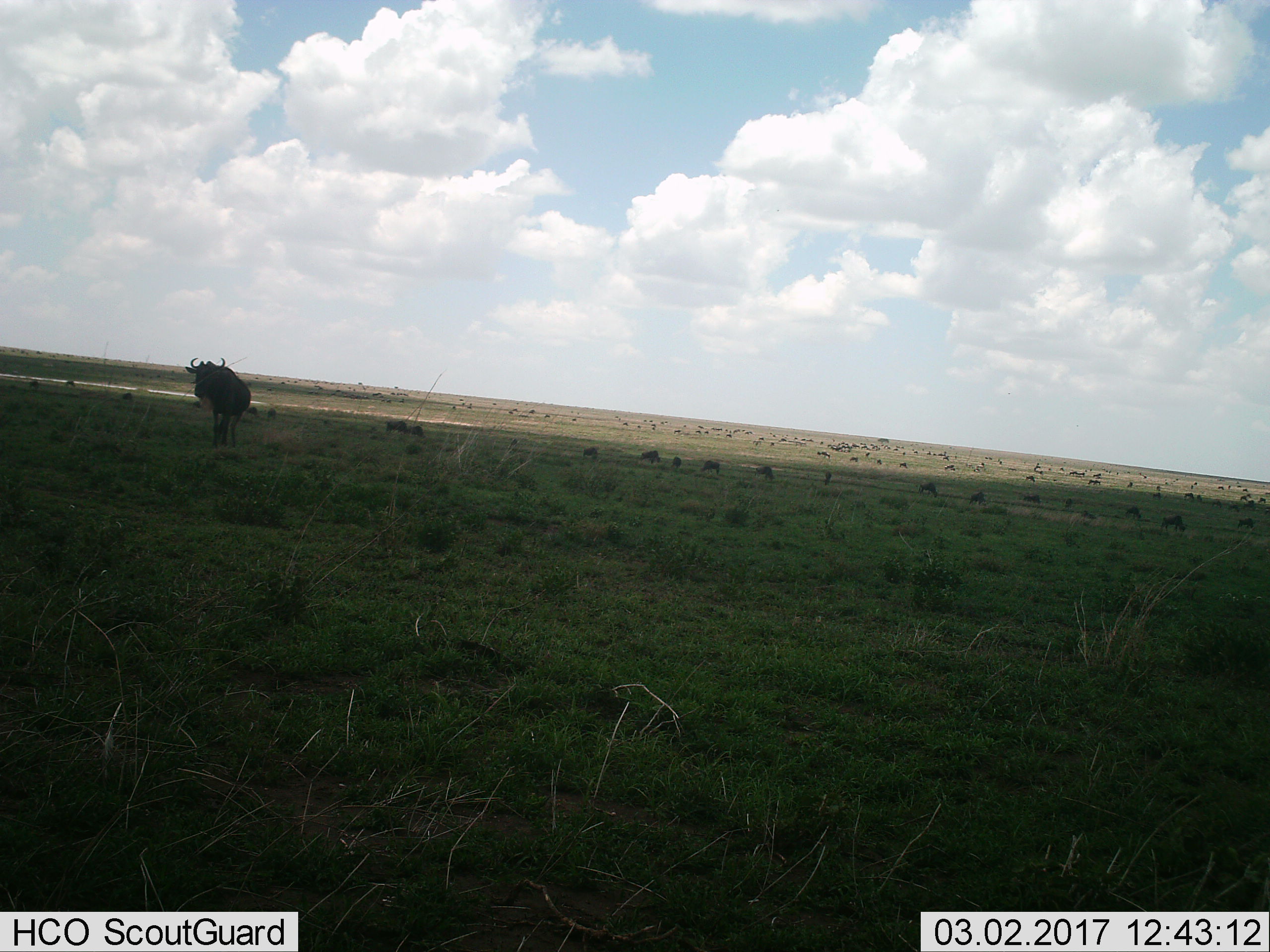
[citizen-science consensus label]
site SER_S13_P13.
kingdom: Animalia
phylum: Chordata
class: Mammalia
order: Artiodactyla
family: Bovidae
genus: Connochaetes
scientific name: Connochaetes taurinus taurinus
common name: blue wildebeest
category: wildebeestblue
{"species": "wildebeestblue (blue wildebeest) (Connochaetes taurinus taurinus)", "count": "11-50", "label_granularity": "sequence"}